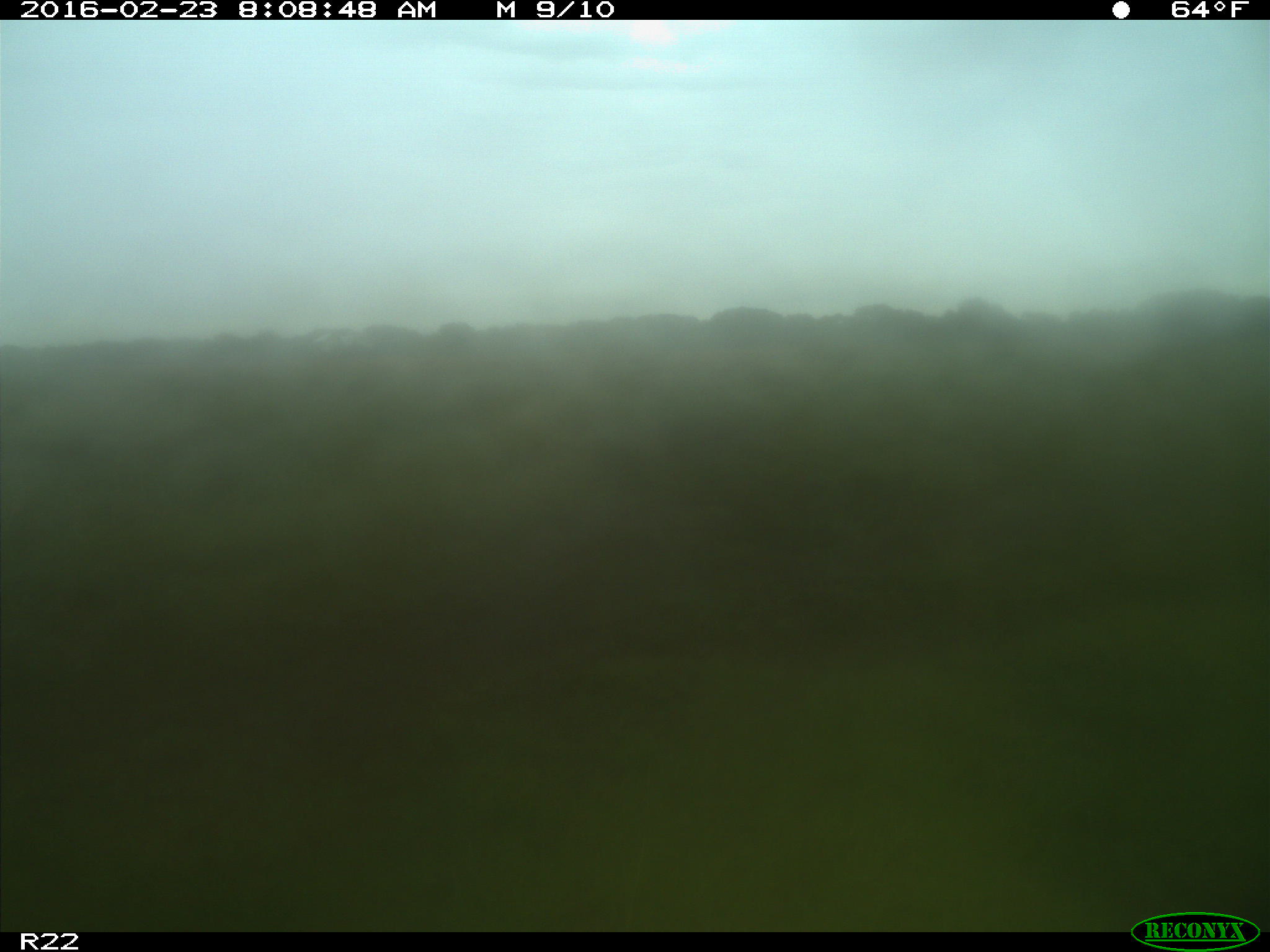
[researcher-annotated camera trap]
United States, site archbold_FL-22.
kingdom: Animalia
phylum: Chordata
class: Mammalia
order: Artiodactyla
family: Bovidae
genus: Bos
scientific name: Bos taurus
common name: domestic cow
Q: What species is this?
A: Bos taurus (domestic cow).